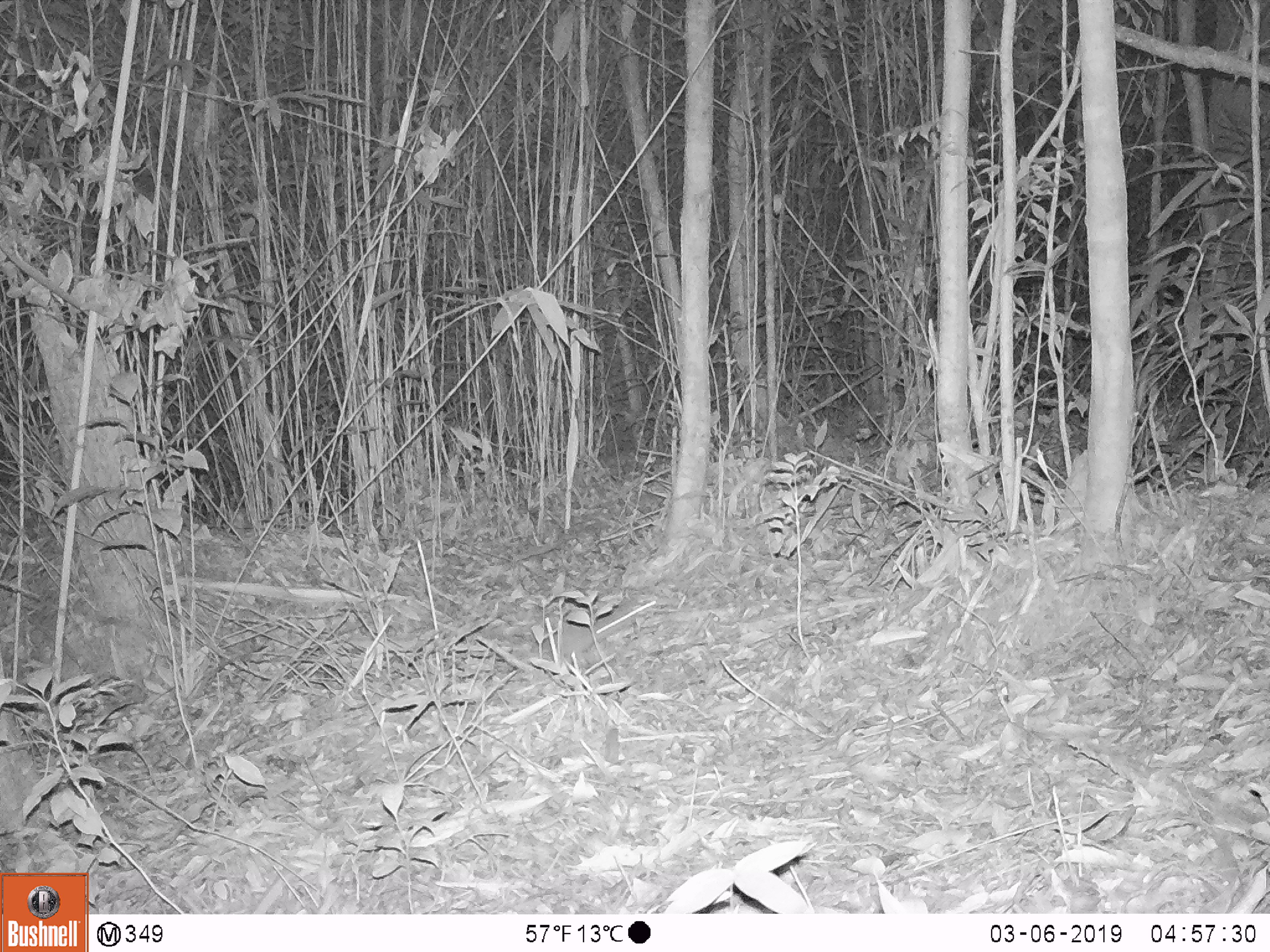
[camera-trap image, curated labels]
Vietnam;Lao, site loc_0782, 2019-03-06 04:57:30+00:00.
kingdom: Animalia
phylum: Chordata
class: Mammalia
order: Rodentia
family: Muridae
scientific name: Muridae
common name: old-world mice and rats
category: unidentified murid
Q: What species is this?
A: Unidentified murid (old-world mice and rats) (Muridae).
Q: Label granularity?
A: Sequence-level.